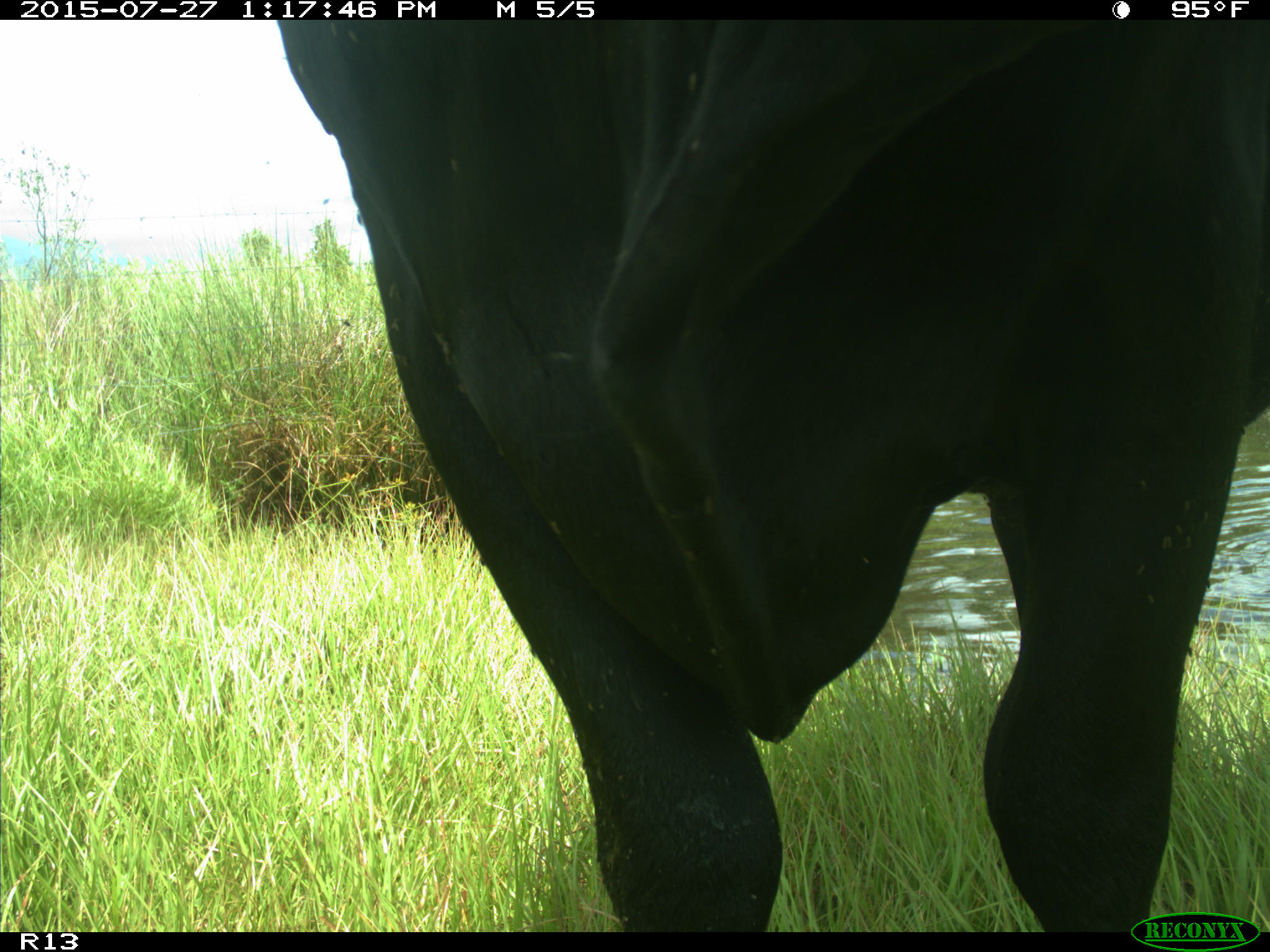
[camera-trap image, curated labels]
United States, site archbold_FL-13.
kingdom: Animalia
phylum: Chordata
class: Mammalia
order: Artiodactyla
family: Bovidae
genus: Bos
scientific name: Bos taurus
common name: domestic cow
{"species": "Bos taurus (domestic cow)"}